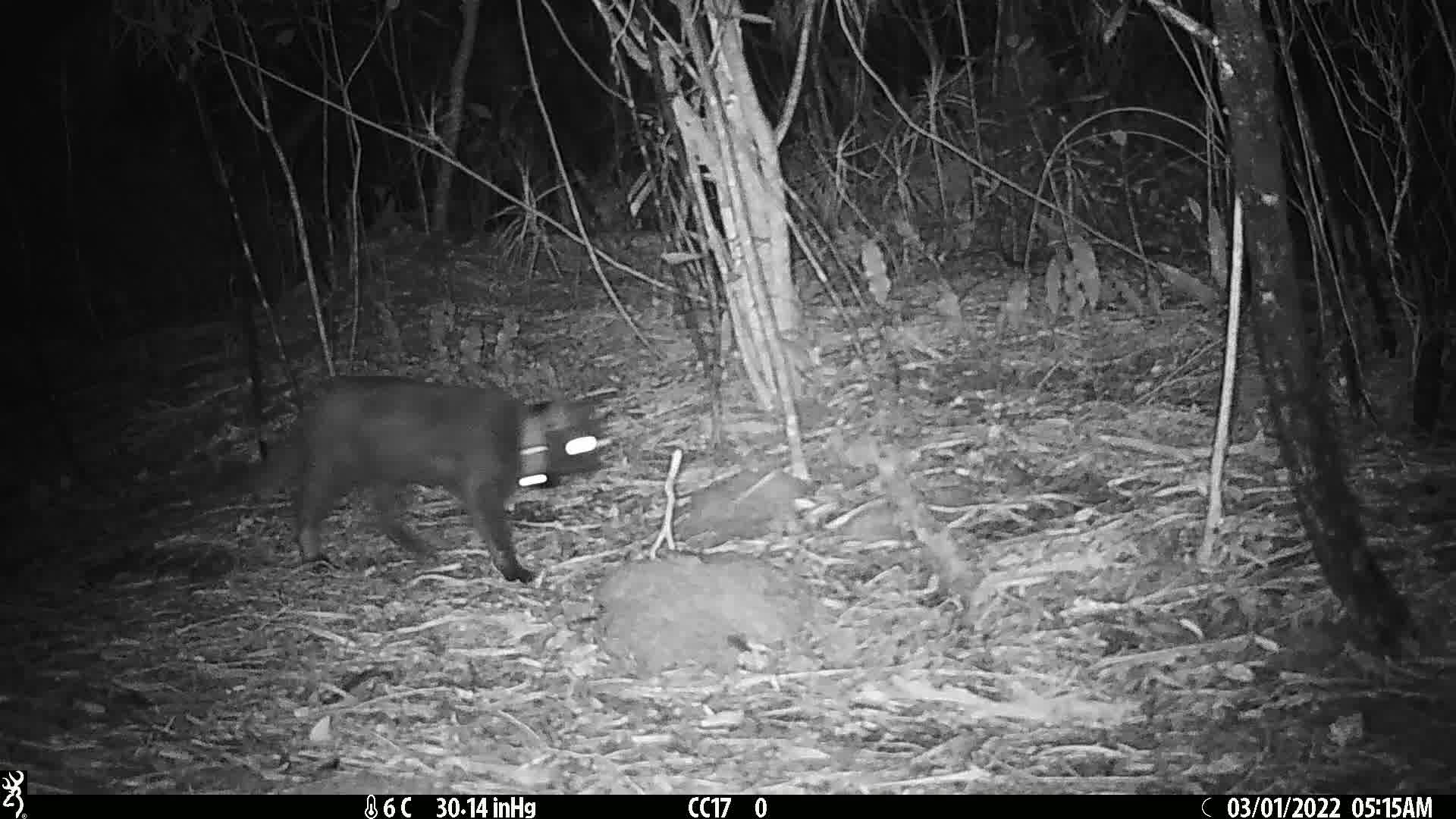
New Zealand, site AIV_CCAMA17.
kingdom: Animalia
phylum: Chordata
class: Mammalia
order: Carnivora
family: Felidae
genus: Felis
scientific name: Felis catus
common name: domestic cat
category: cat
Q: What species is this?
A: Cat (domestic cat) (Felis catus).